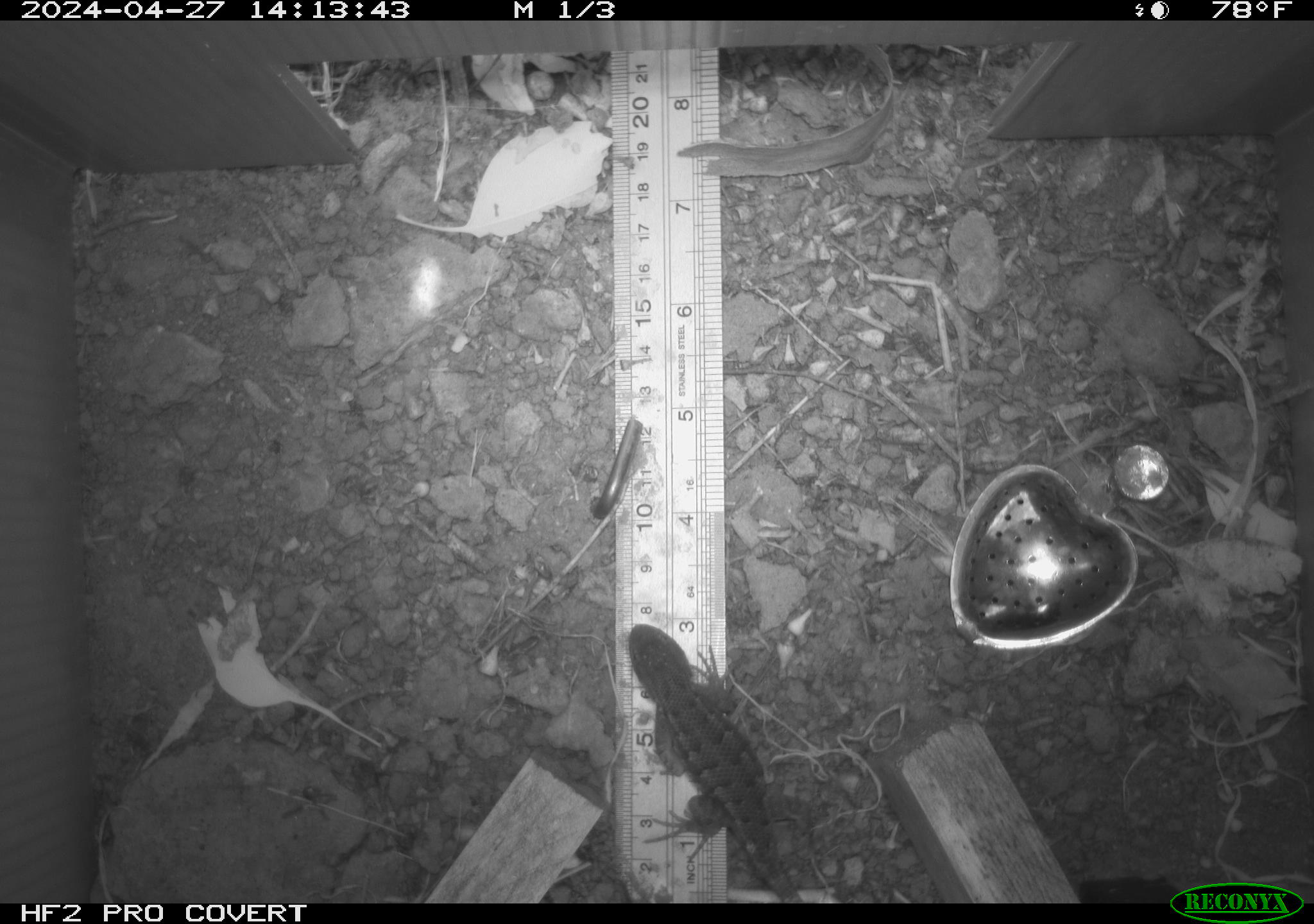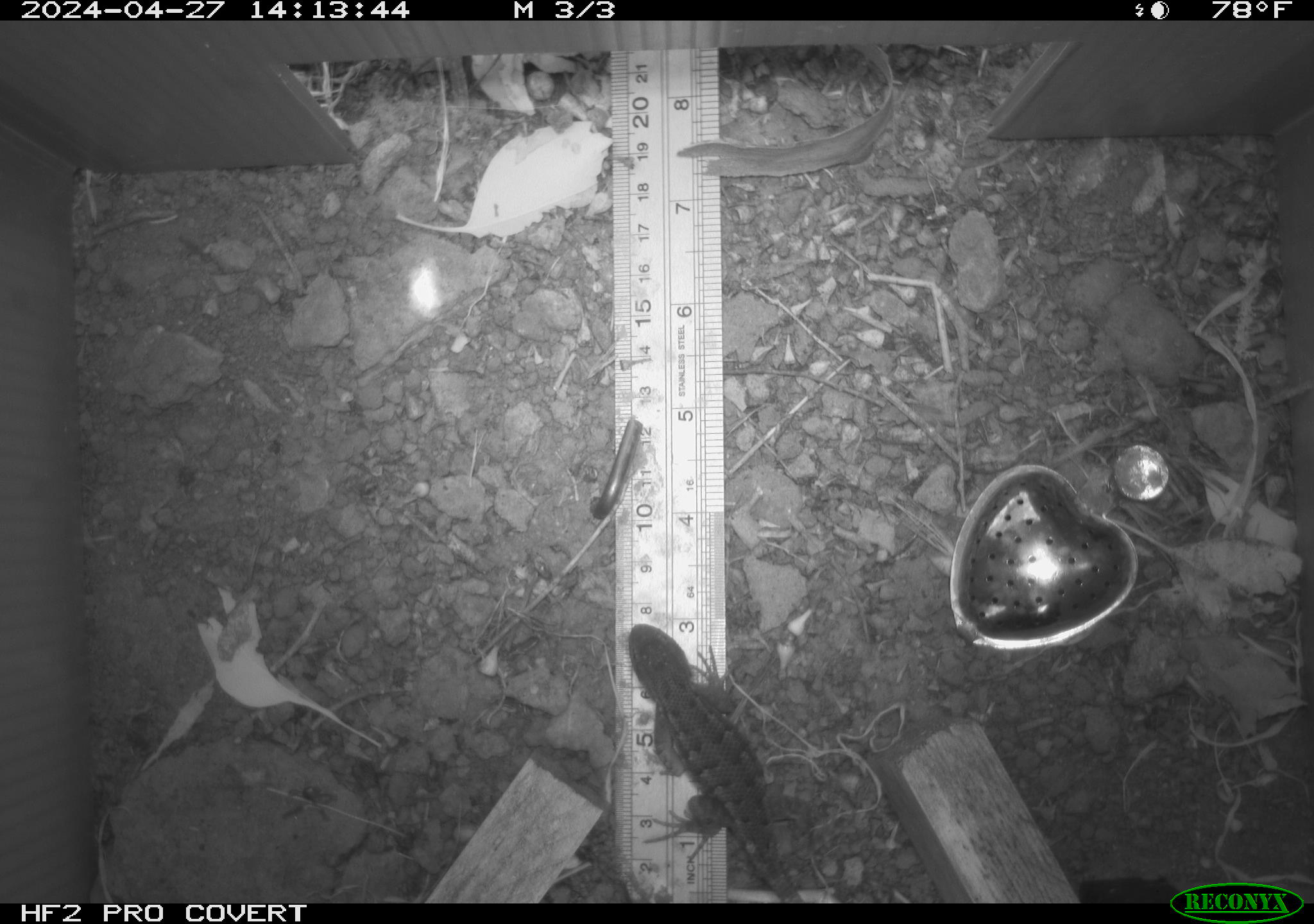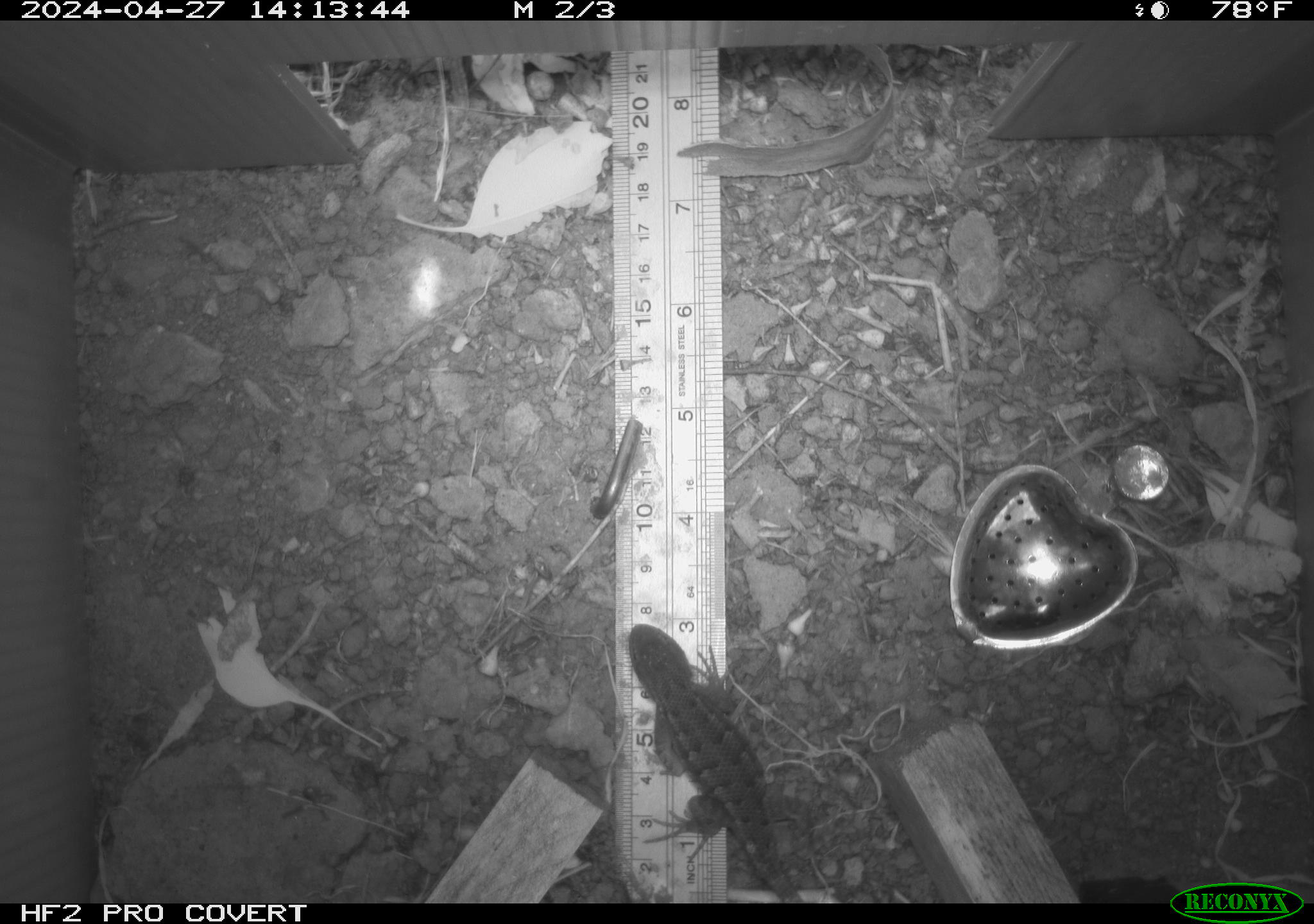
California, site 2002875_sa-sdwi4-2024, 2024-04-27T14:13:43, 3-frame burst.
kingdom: Animalia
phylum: Chordata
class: Reptilia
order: Squamata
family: Phrynosomatidae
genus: Sceloporus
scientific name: Sceloporus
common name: spiny lizards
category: sceloporus species